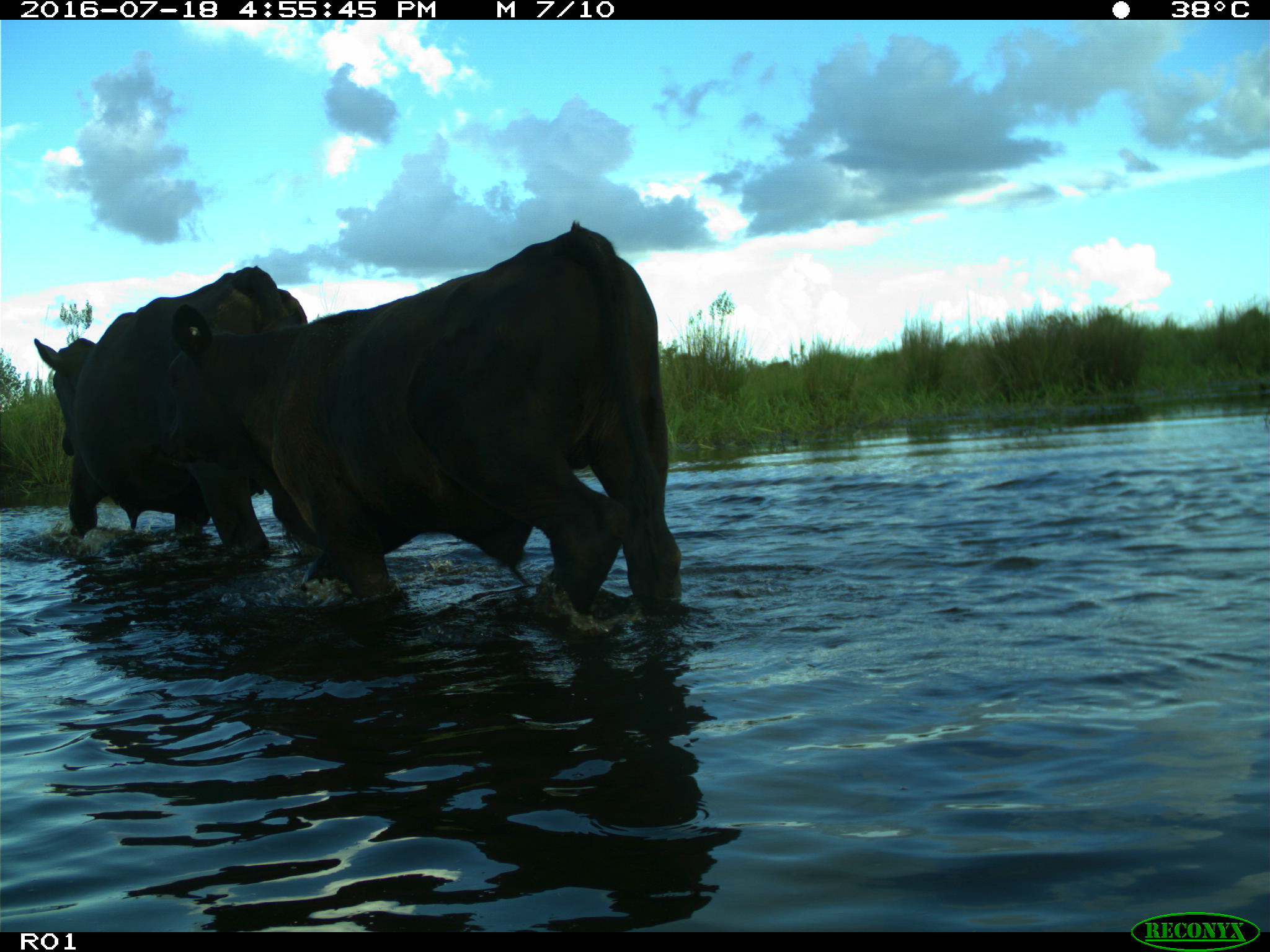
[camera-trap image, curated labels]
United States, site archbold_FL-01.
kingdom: Animalia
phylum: Chordata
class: Mammalia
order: Artiodactyla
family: Bovidae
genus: Bos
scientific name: Bos taurus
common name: domestic cow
Bos taurus (domestic cow).